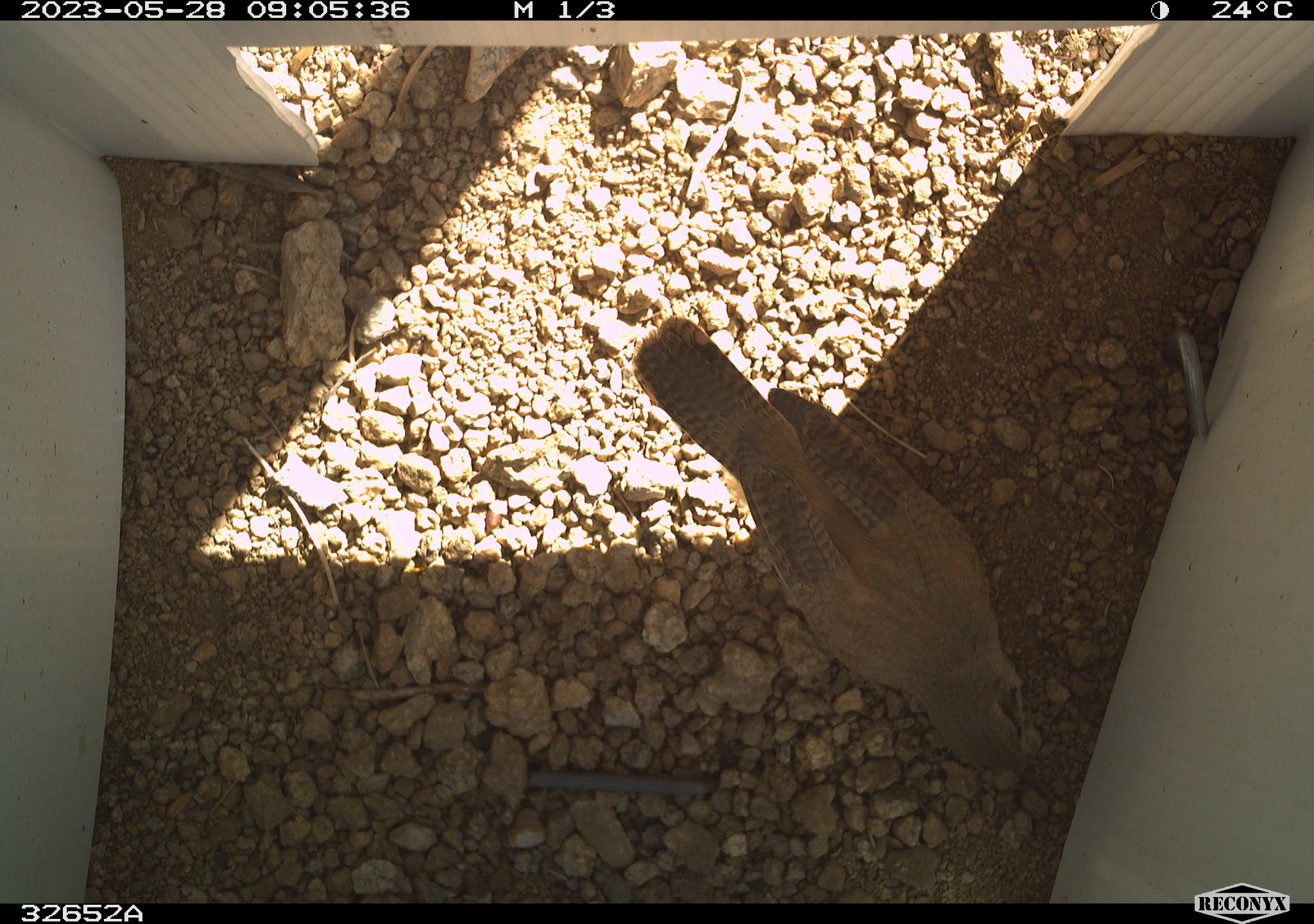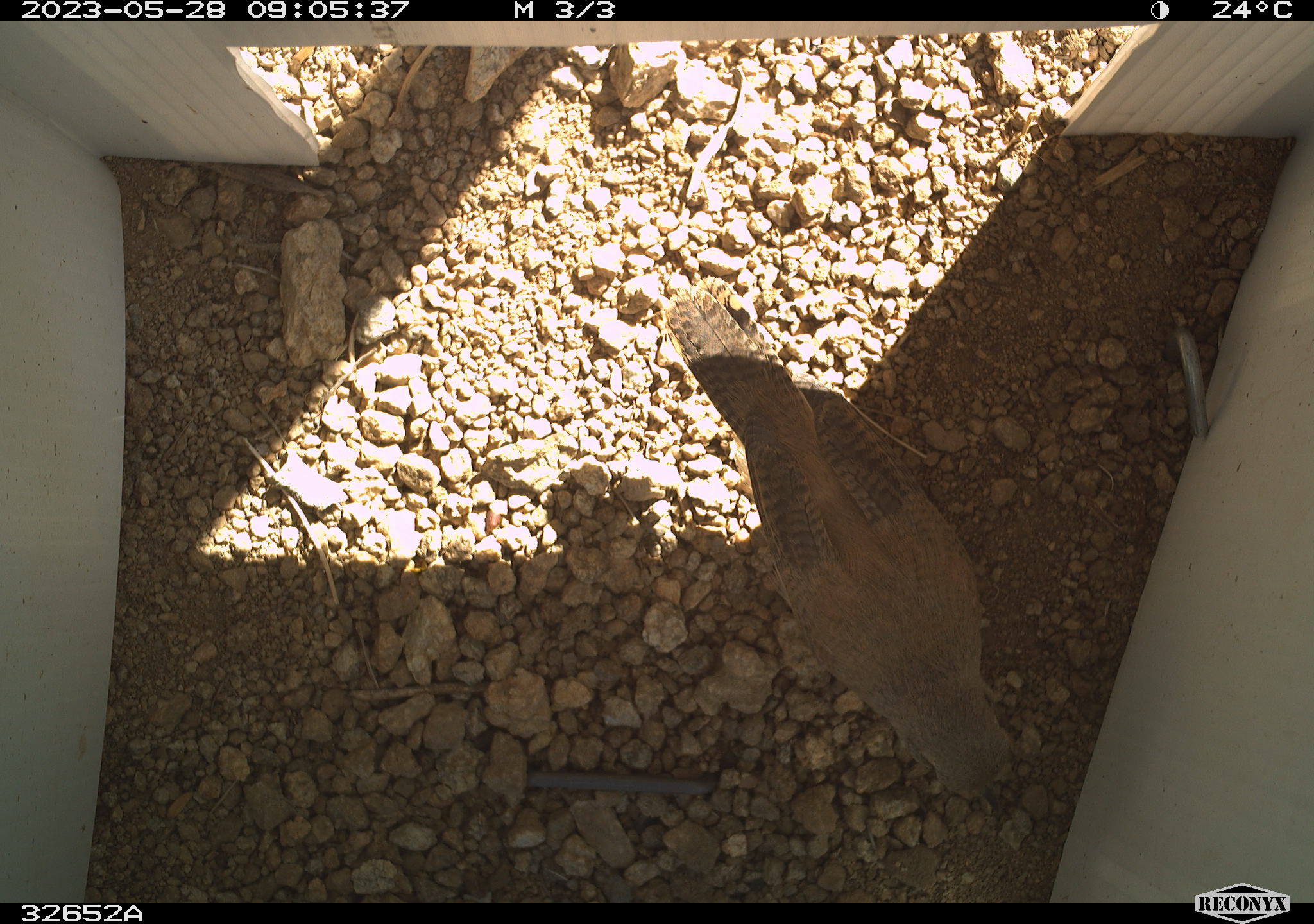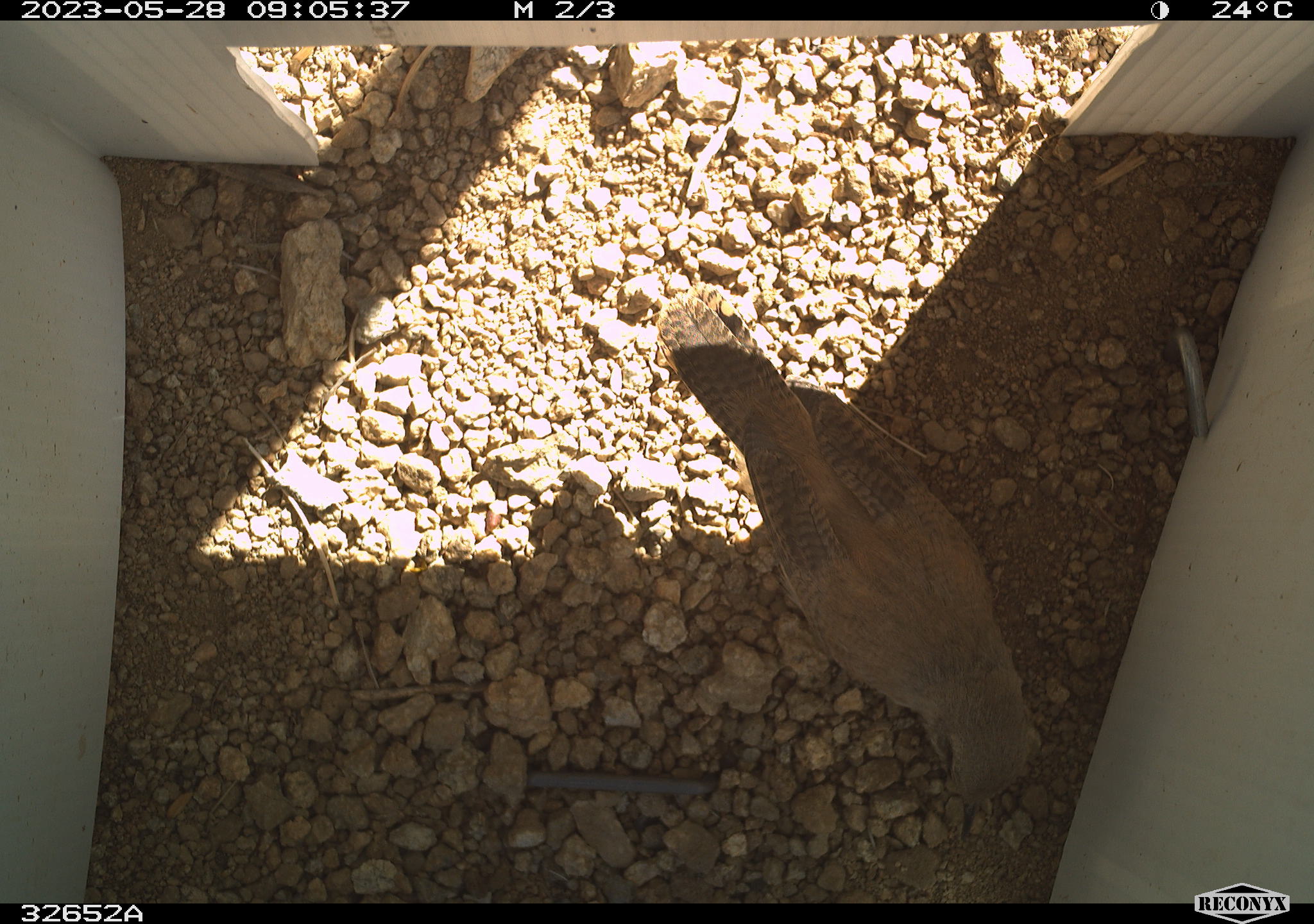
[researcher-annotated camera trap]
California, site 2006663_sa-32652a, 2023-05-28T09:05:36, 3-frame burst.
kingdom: Animalia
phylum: Chordata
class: Aves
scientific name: Aves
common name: bird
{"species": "bird (Aves)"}